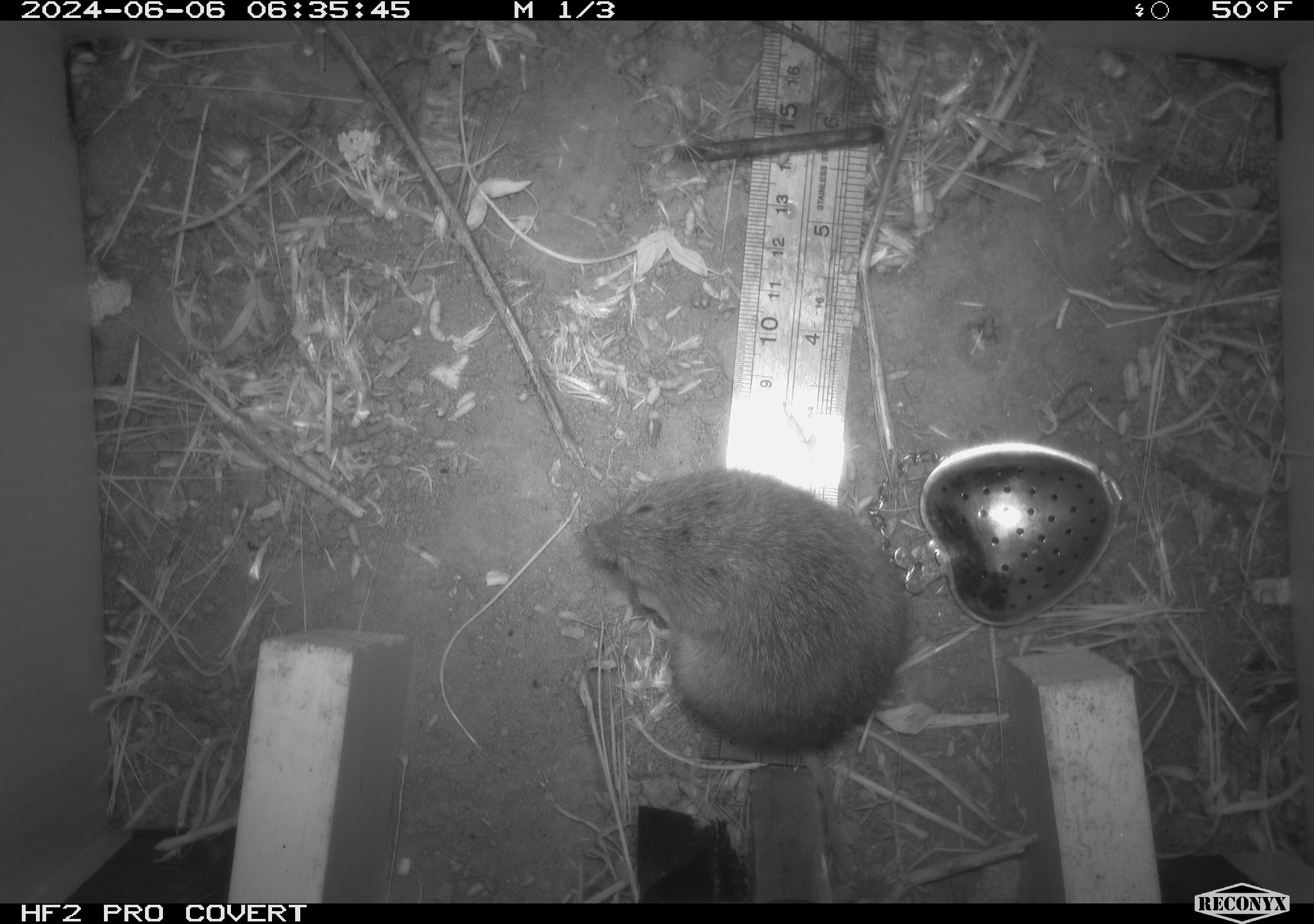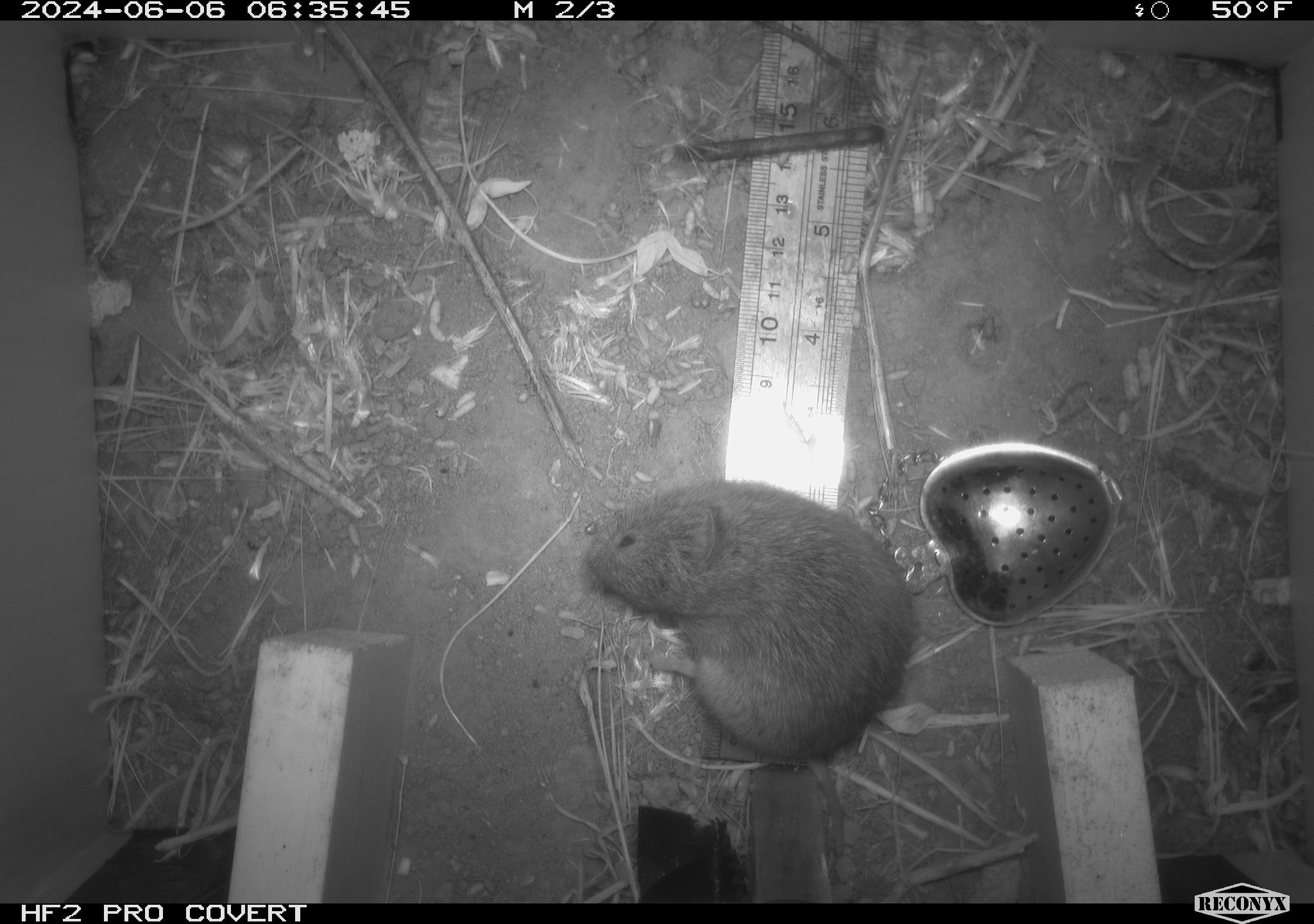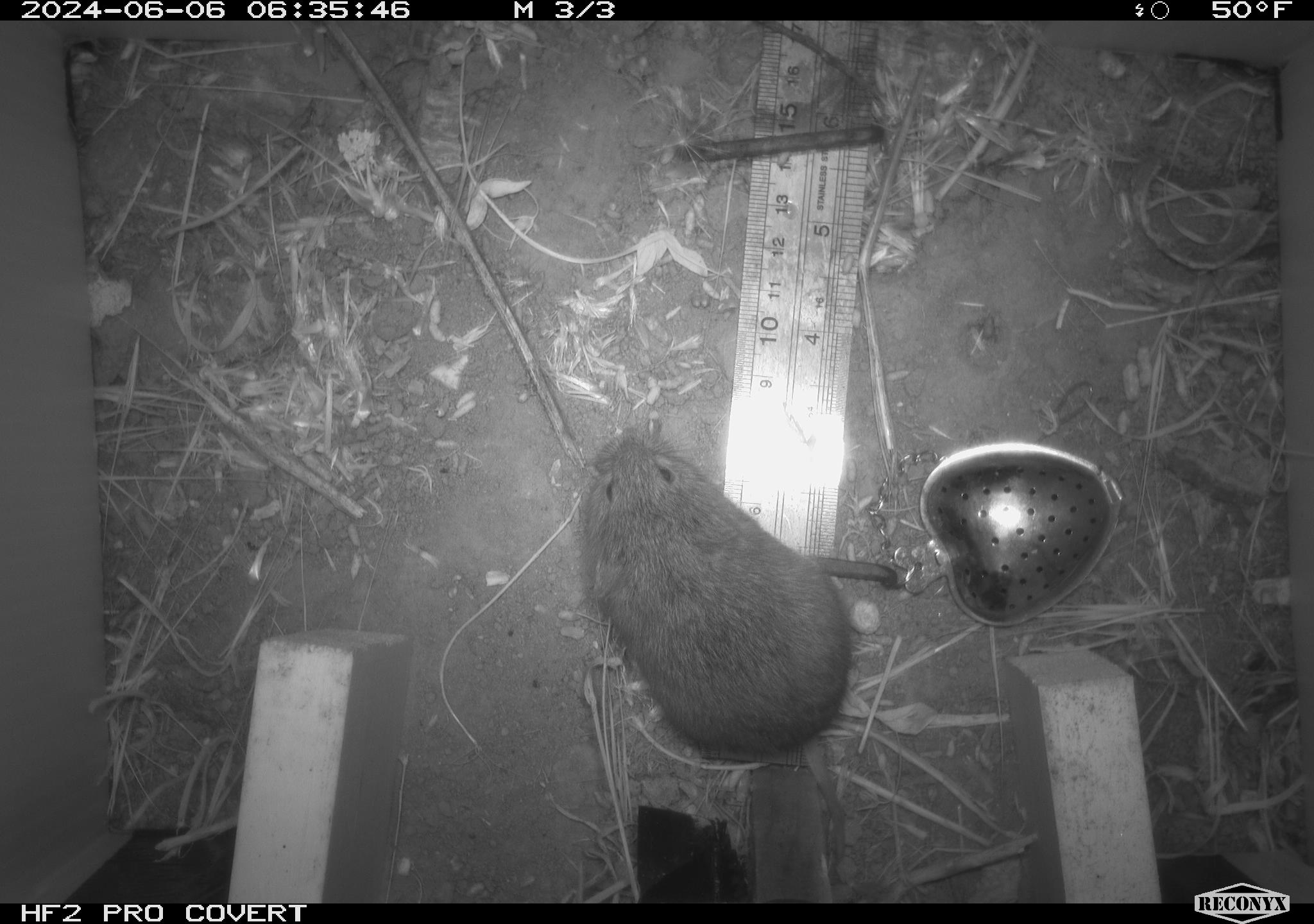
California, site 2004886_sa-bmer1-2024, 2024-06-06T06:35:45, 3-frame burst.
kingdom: Animalia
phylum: Chordata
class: Mammalia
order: Rodentia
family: Cricetidae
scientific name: Arvicolinae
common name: voles, lemmings, and muskrats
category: arvicolinae subfamily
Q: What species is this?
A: Arvicolinae subfamily (voles, lemmings, and muskrats) (Arvicolinae).